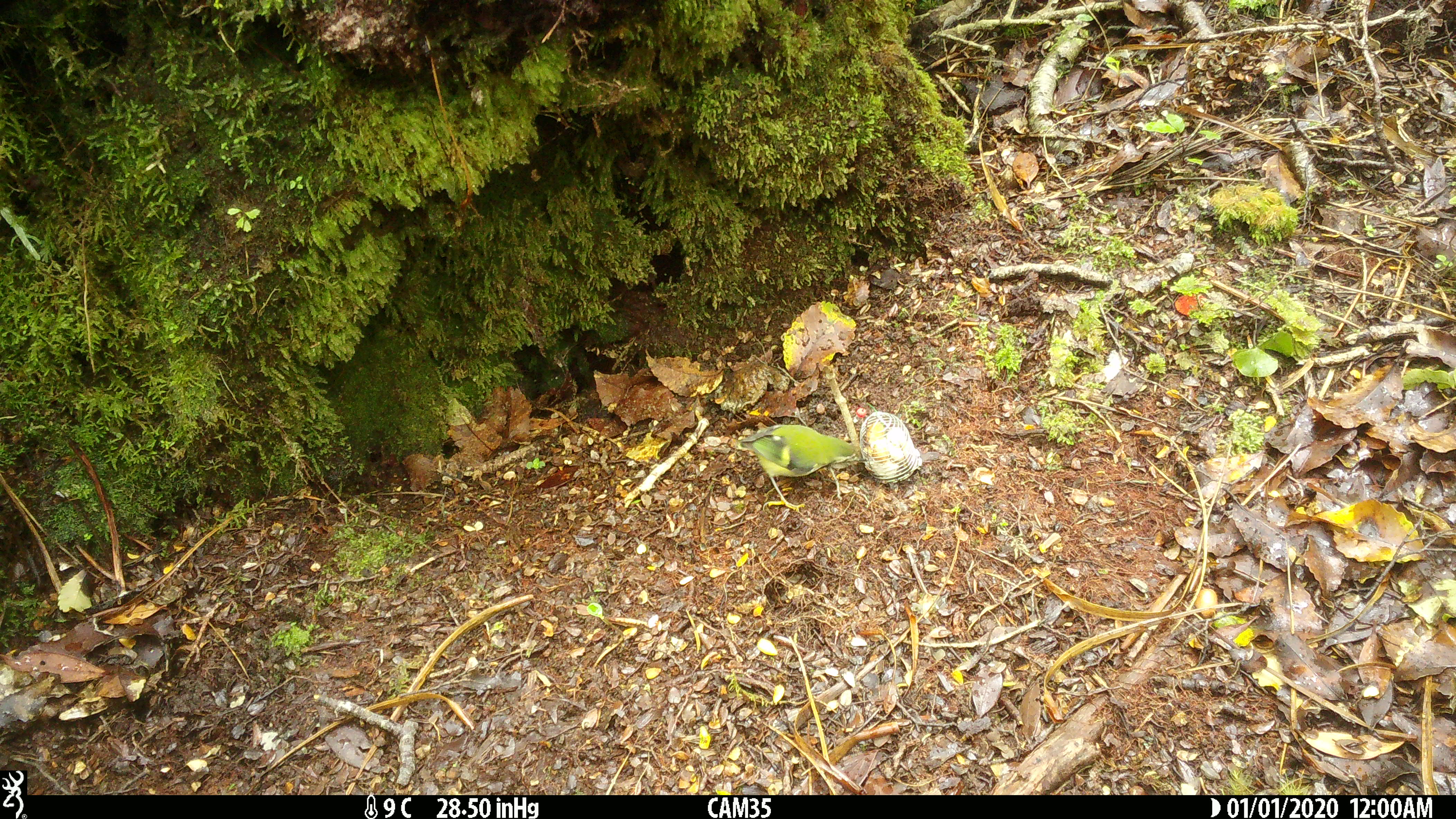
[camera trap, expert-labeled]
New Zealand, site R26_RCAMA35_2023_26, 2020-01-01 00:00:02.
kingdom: Animalia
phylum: Chordata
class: Aves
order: Passeriformes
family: Acanthisittidae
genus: Acanthisitta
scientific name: Acanthisitta chloris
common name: rifleman